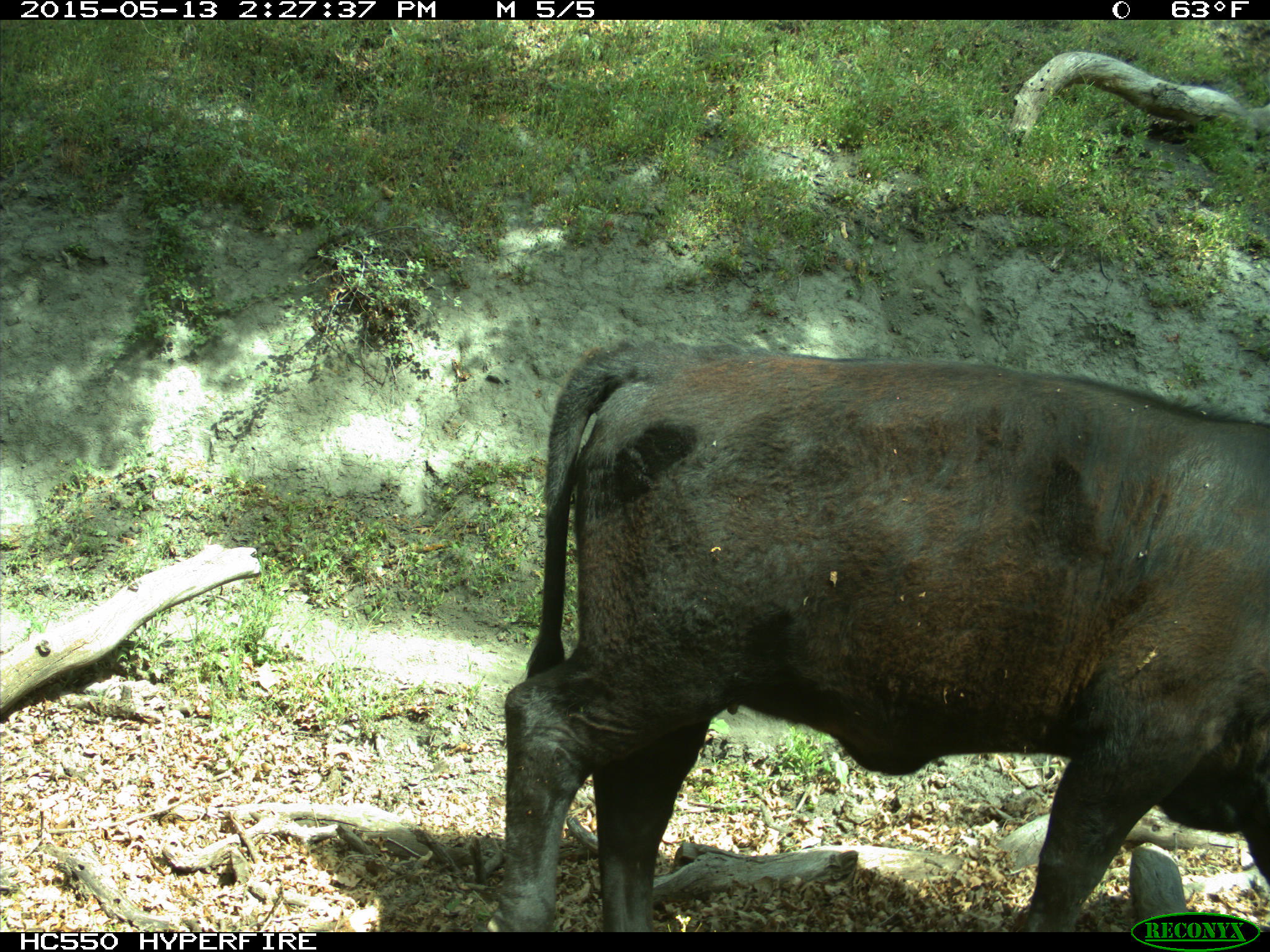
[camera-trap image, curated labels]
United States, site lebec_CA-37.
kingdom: Animalia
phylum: Chordata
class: Mammalia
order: Artiodactyla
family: Bovidae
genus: Bos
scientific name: Bos taurus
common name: domestic cow